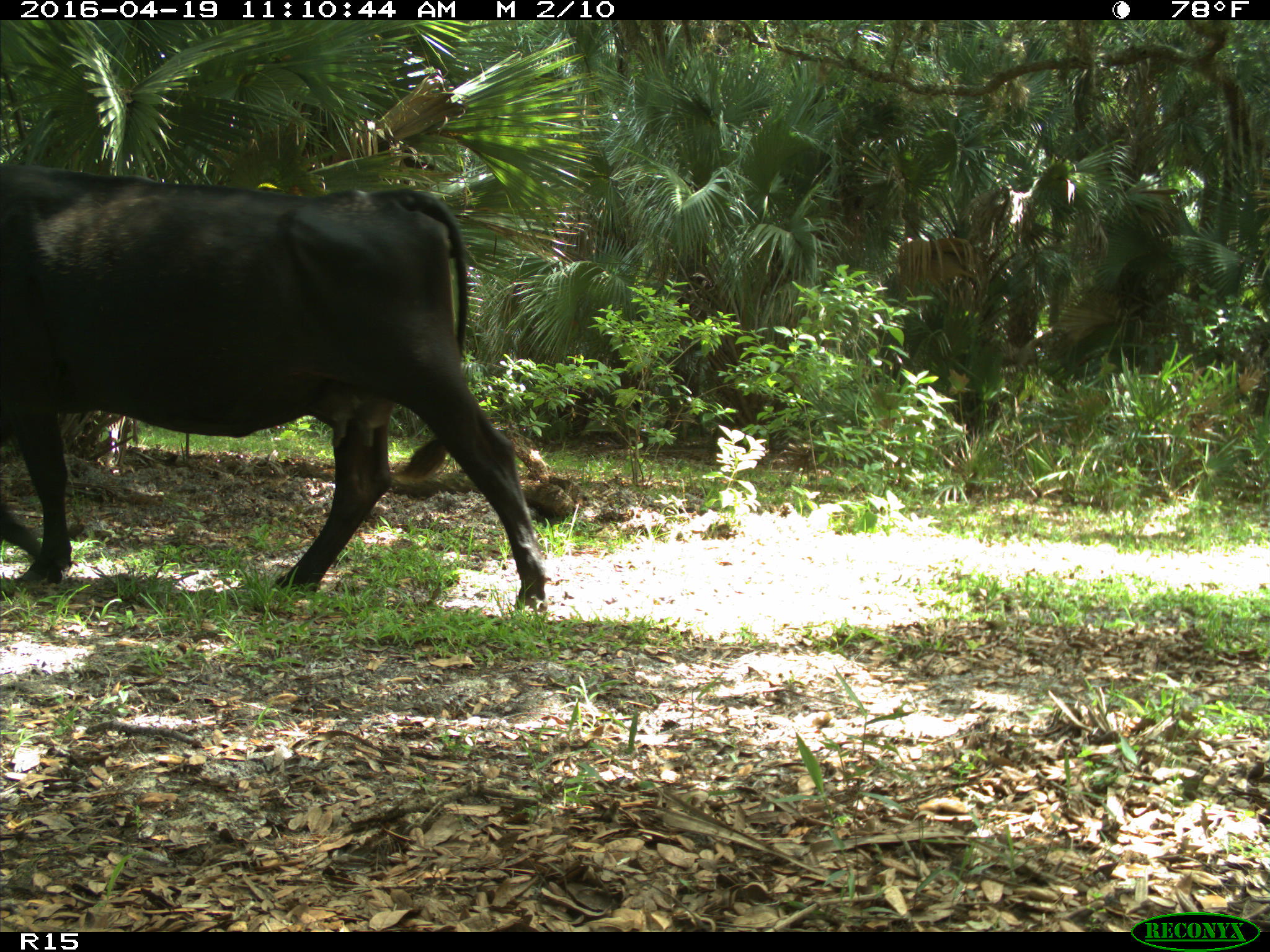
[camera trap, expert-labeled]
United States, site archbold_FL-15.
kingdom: Animalia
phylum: Chordata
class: Mammalia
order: Artiodactyla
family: Bovidae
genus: Bos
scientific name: Bos taurus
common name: domestic cow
Bos taurus (domestic cow).